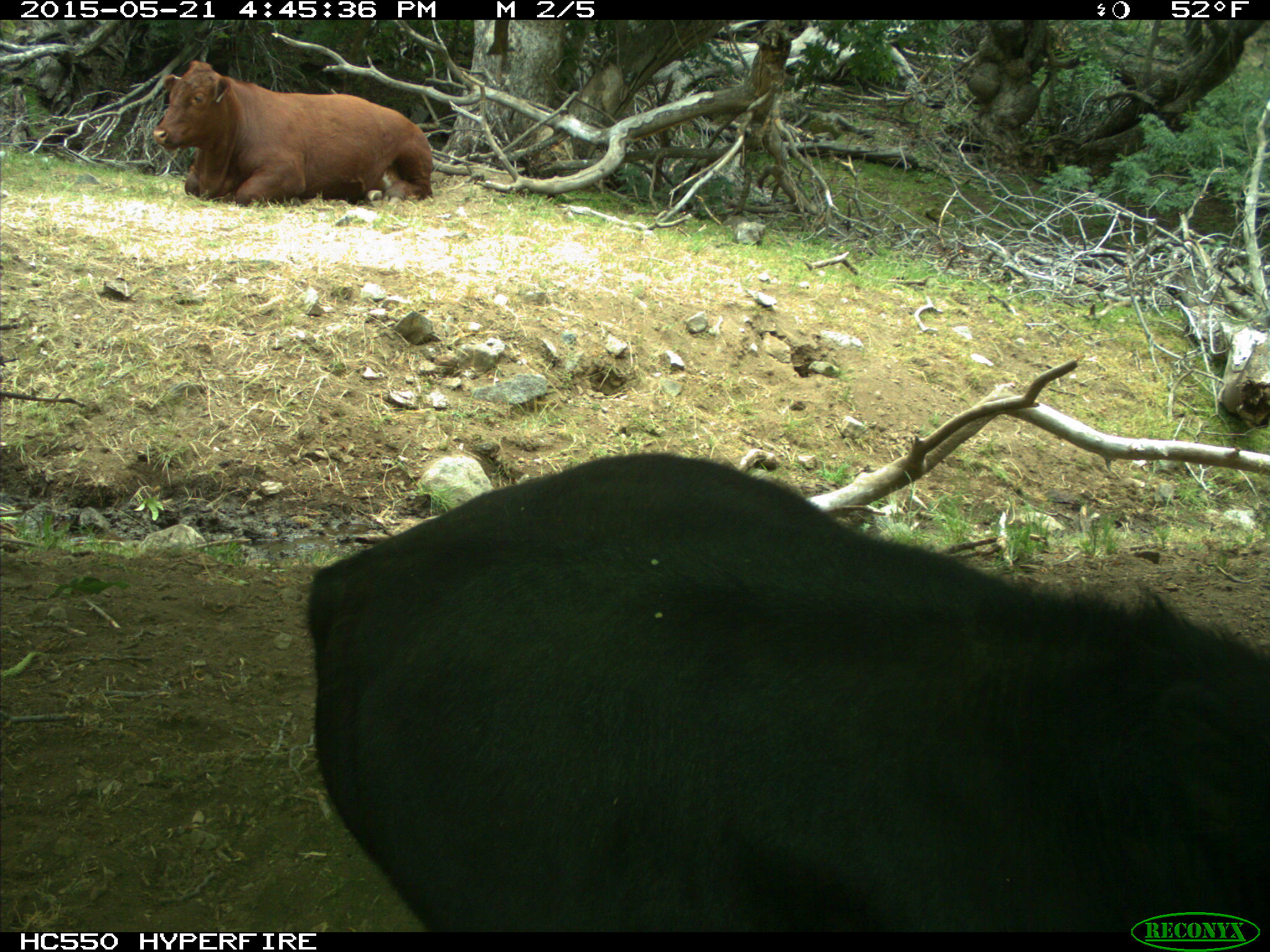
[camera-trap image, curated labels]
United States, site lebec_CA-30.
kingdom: Animalia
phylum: Chordata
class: Mammalia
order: Artiodactyla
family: Bovidae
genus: Bos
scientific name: Bos taurus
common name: domestic cow